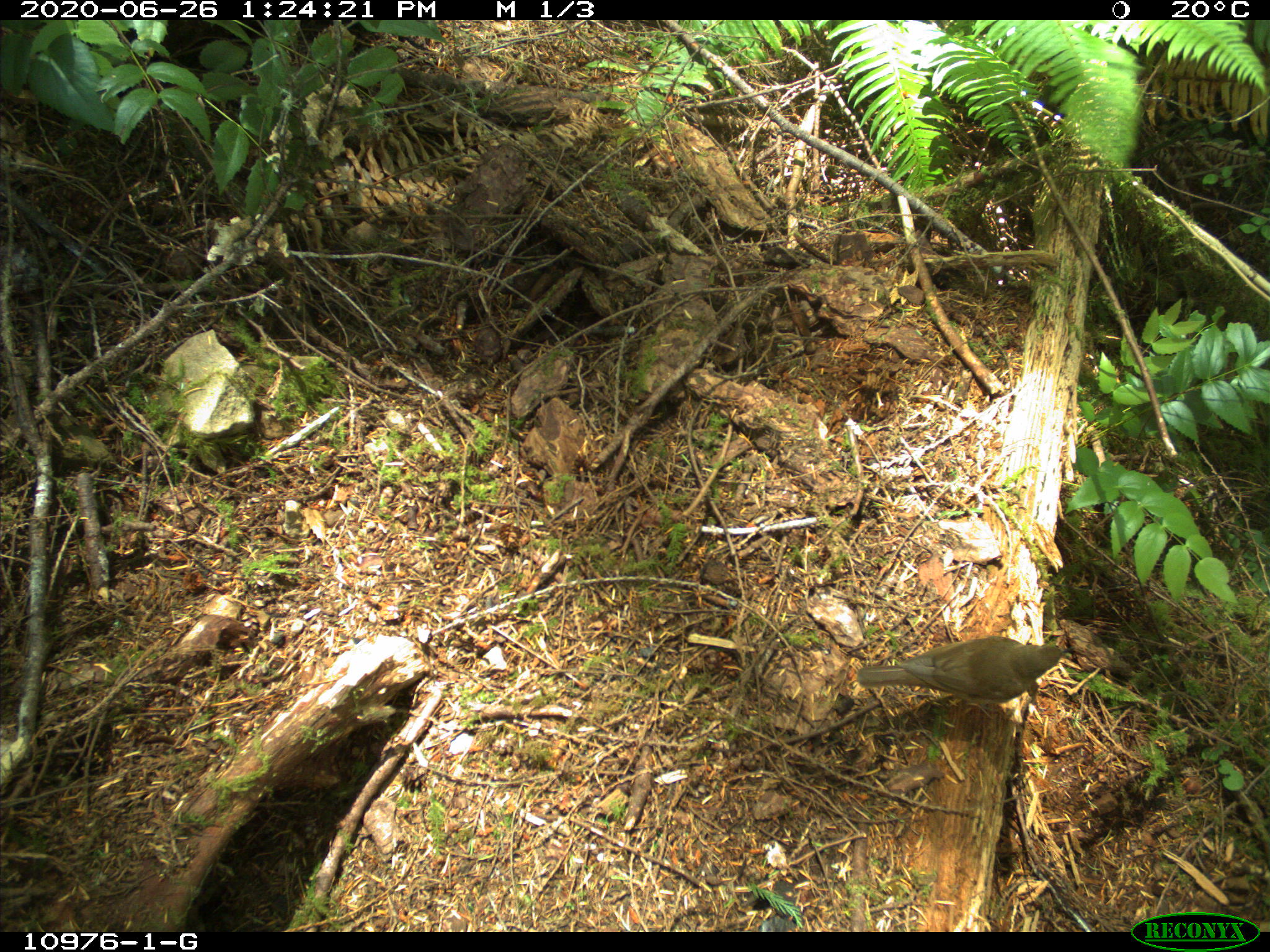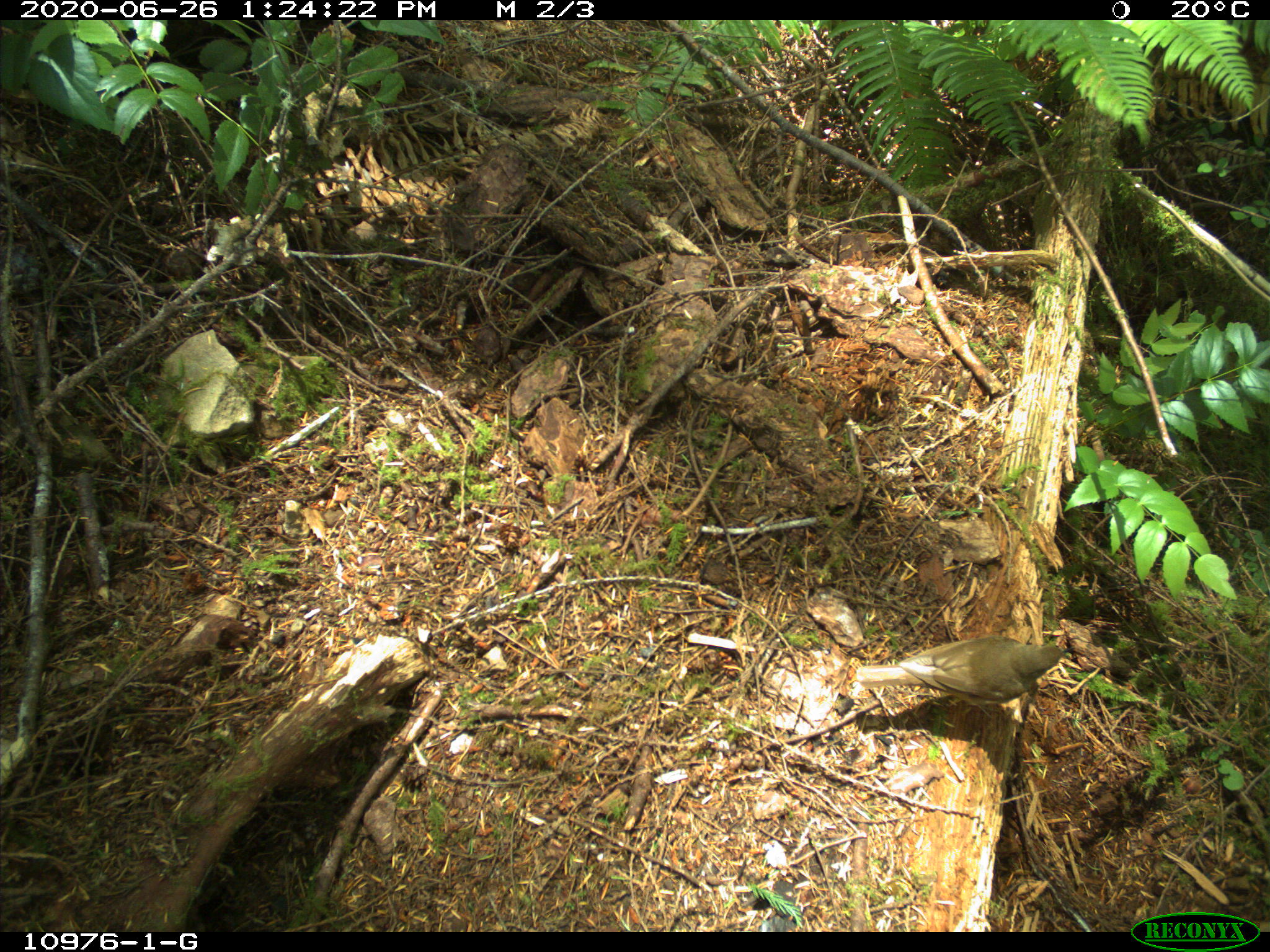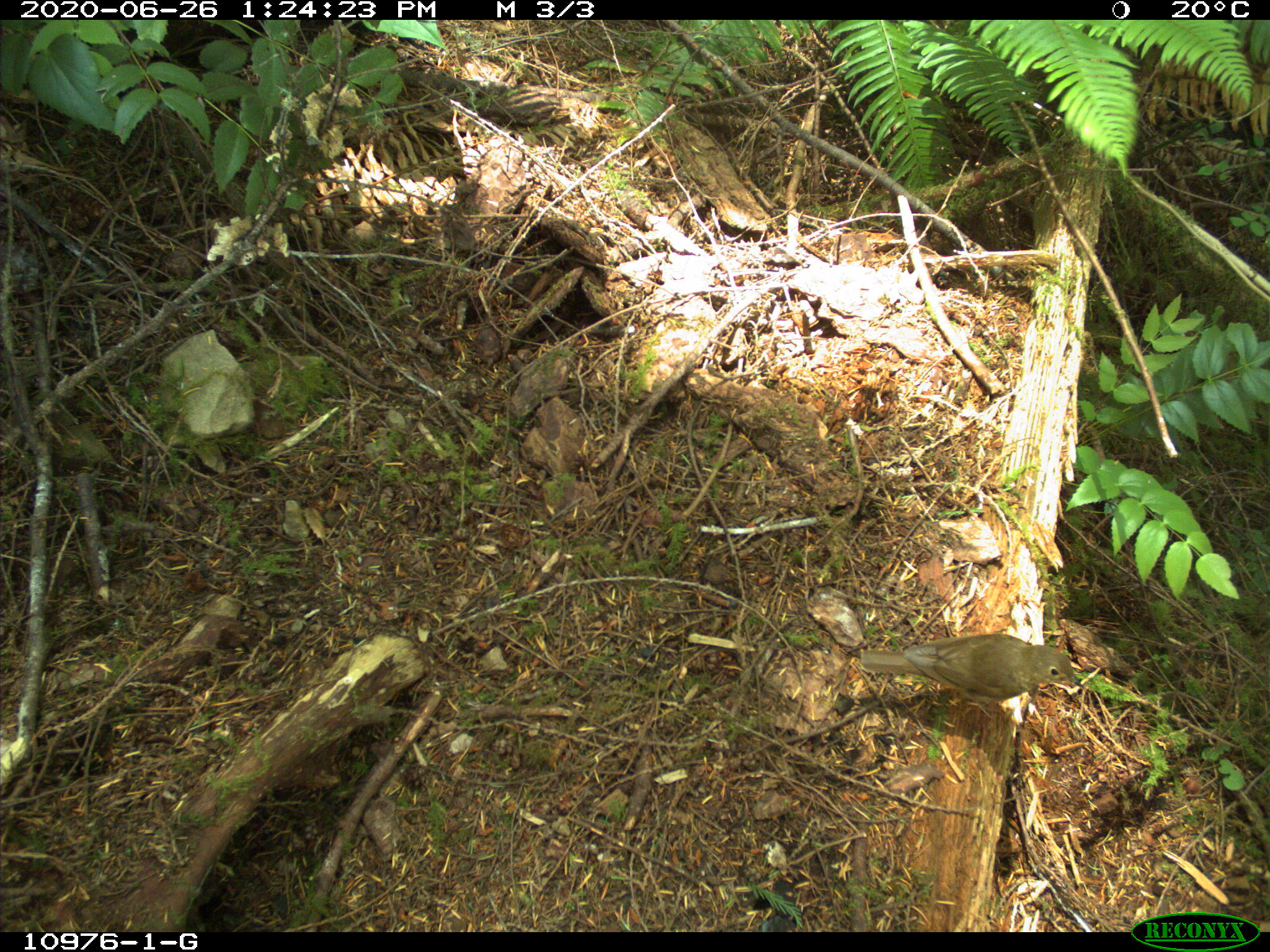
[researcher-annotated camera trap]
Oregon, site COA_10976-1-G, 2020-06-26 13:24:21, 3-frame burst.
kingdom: Animalia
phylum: Chordata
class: Aves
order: Passeriformes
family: Turdidae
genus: Catharus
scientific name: Catharus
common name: brown thrushes and nightingale-thrushes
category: catharus species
Catharus species (brown thrushes and nightingale-thrushes) (Catharus).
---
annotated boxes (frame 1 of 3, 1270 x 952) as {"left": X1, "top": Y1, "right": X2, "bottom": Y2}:
catharus species: {"left": 843, "top": 633, "right": 1090, "bottom": 723}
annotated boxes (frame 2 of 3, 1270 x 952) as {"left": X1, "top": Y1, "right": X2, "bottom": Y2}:
catharus species: {"left": 845, "top": 630, "right": 1082, "bottom": 728}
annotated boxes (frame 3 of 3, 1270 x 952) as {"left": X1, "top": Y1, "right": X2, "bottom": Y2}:
catharus species: {"left": 853, "top": 625, "right": 1091, "bottom": 727}